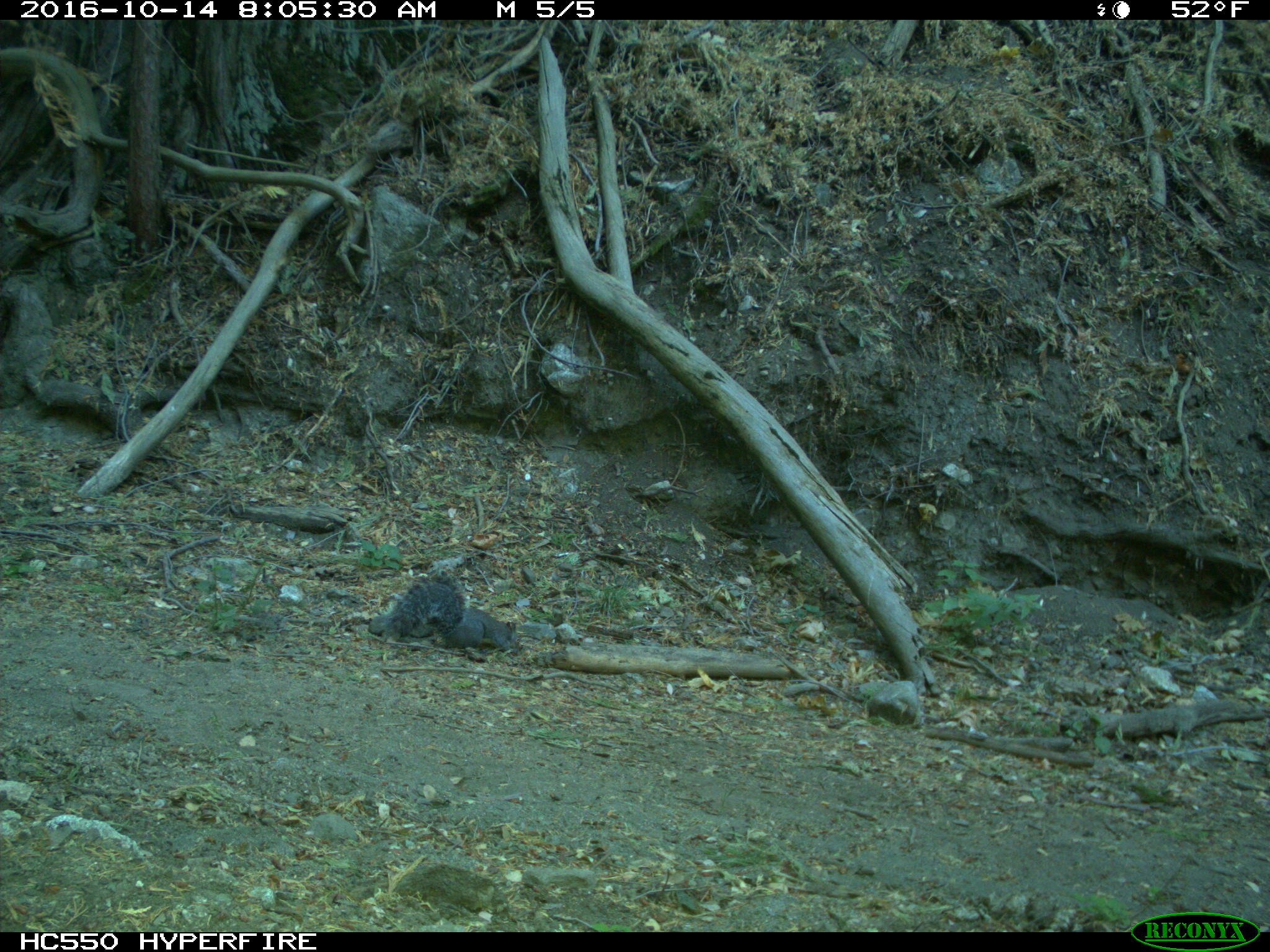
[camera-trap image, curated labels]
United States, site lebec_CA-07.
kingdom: Animalia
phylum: Chordata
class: Mammalia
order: Rodentia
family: Sciuridae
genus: Sciurus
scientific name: Sciurus carolinensis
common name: eastern gray squirrel